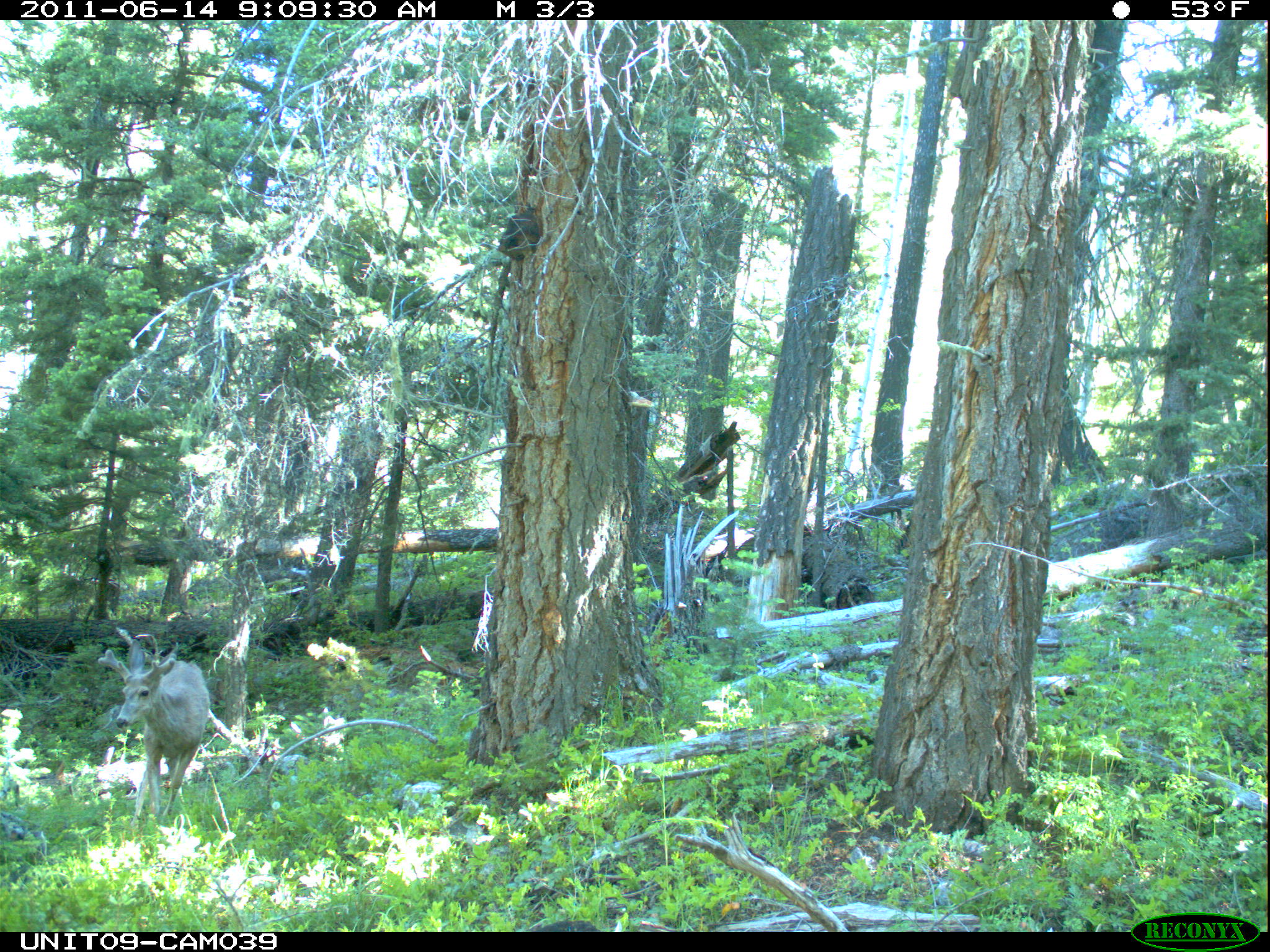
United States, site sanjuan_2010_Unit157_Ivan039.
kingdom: Animalia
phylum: Chordata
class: Mammalia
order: Artiodactyla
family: Cervidae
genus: Odocoileus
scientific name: Odocoileus hemionus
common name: mule deer